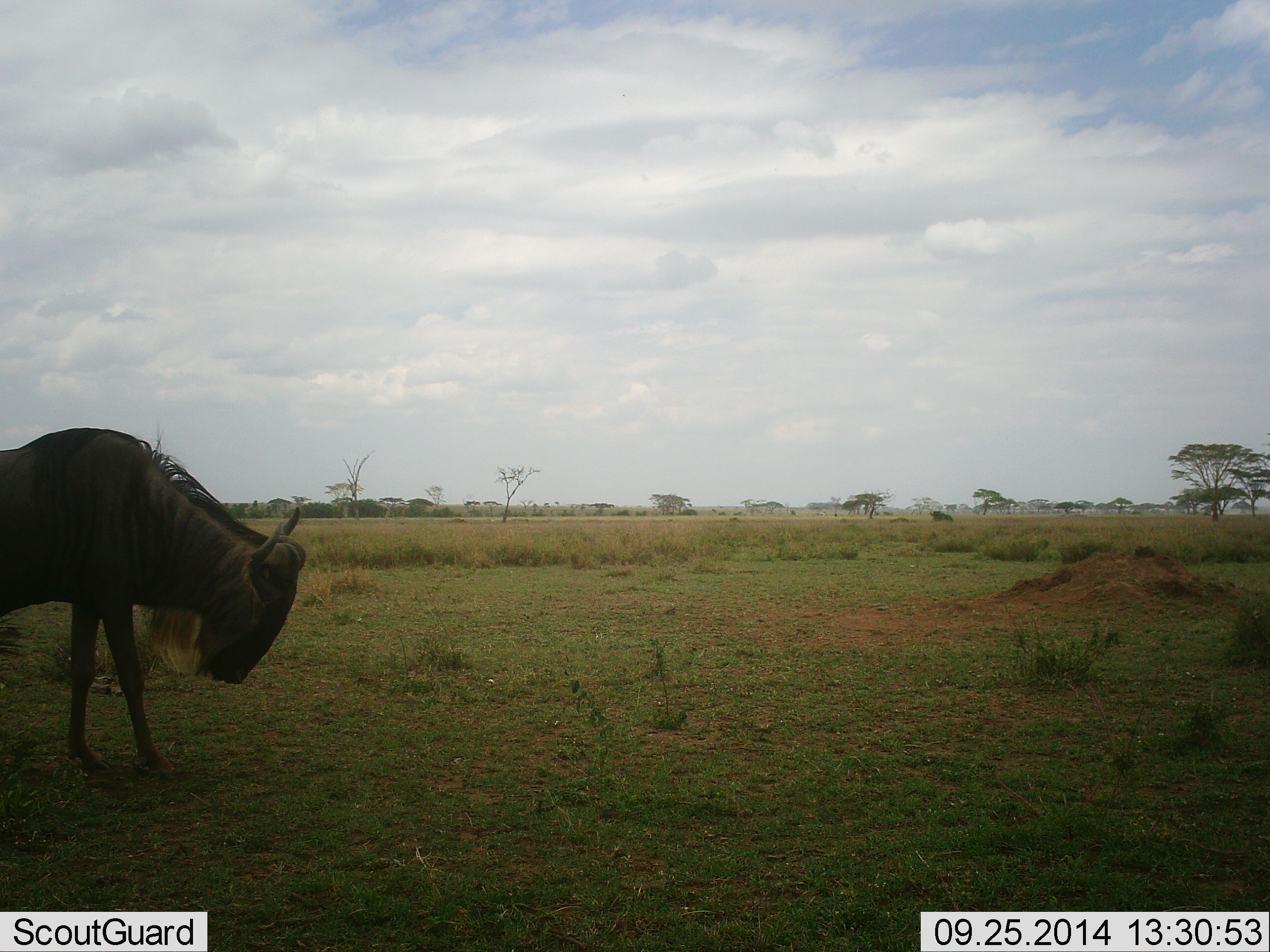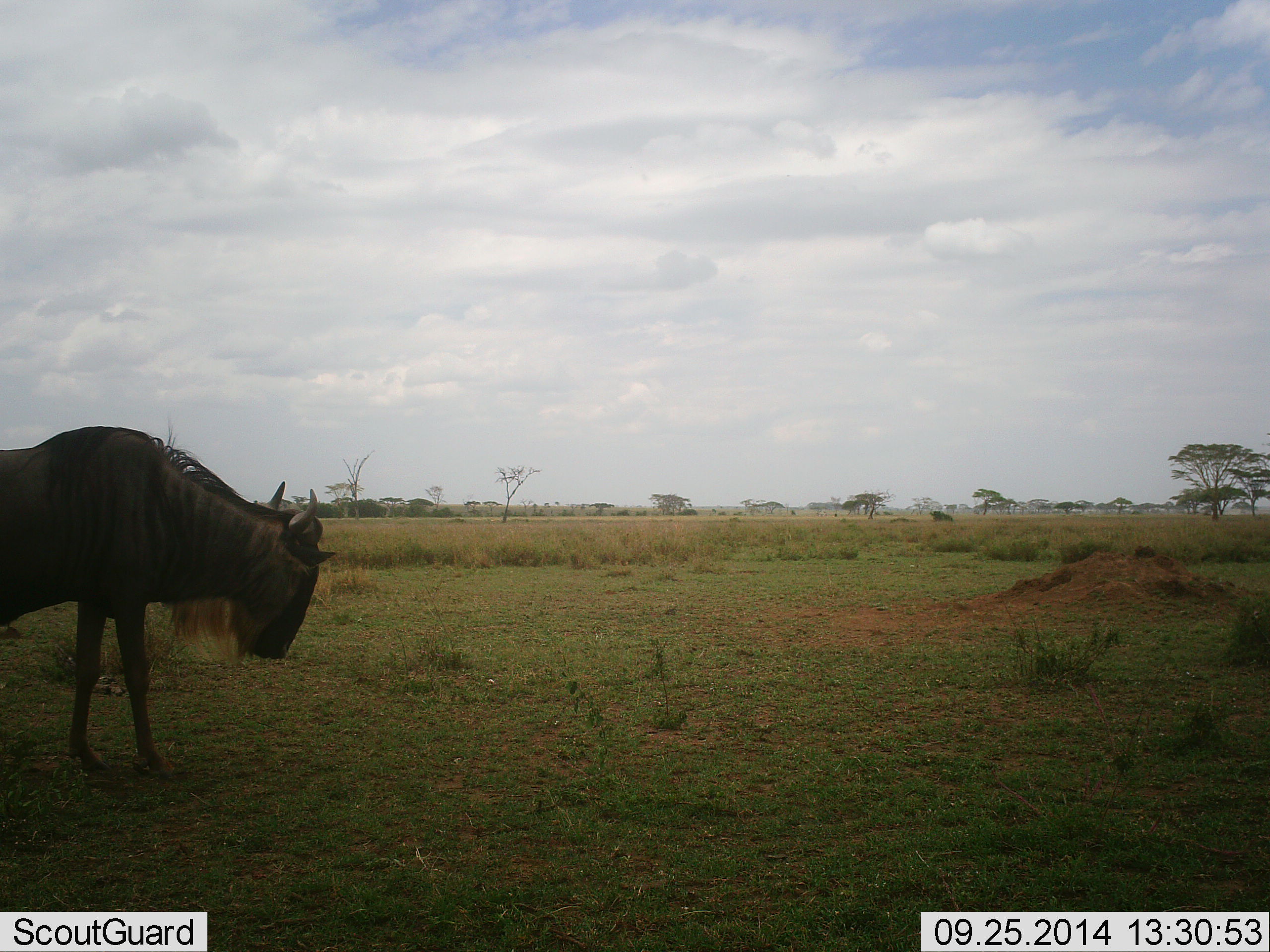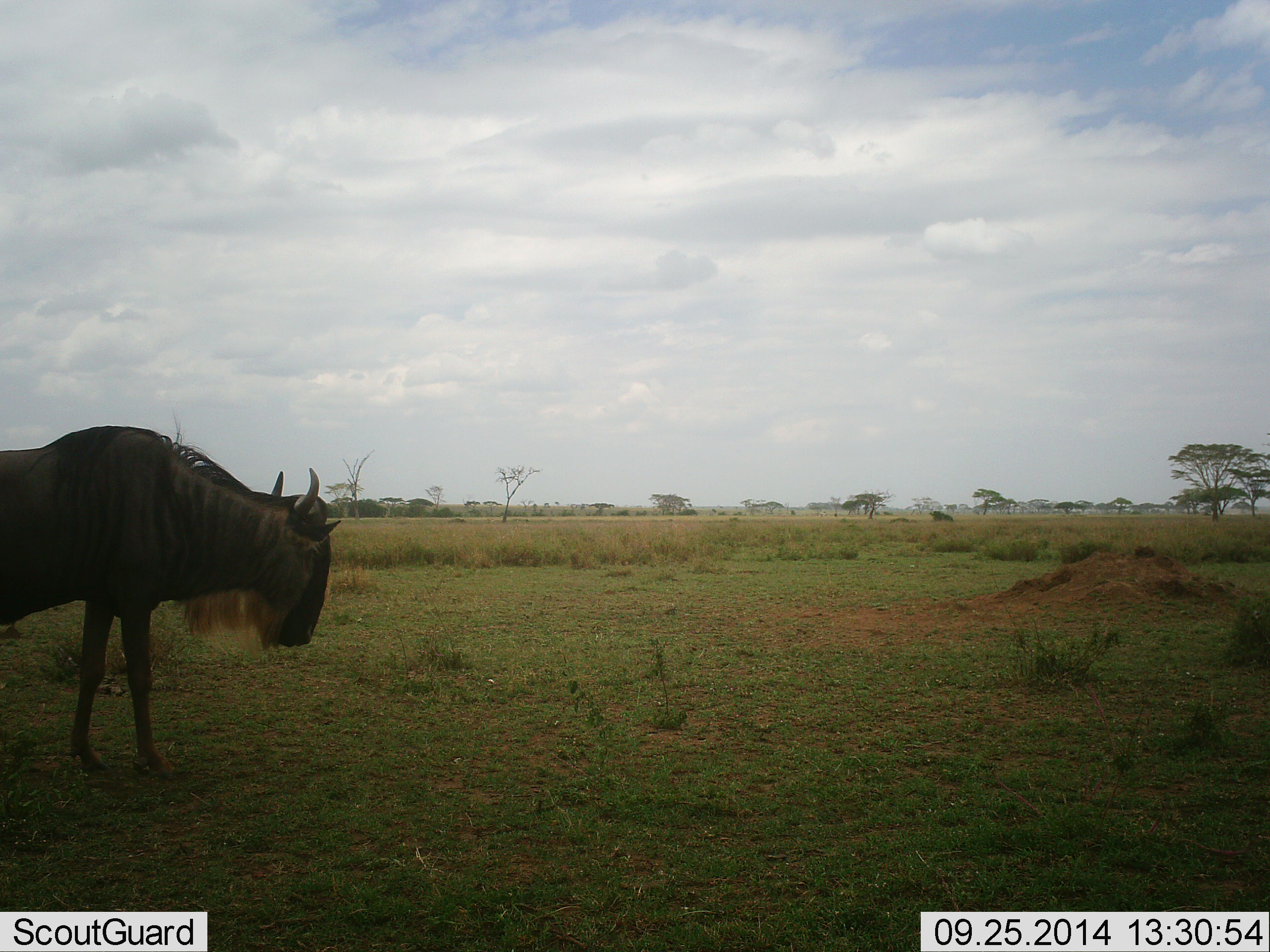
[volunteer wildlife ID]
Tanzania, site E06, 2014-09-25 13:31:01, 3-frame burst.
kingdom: Animalia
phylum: Chordata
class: Mammalia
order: Artiodactyla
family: Bovidae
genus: Connochaetes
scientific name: Connochaetes taurinus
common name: blue wildebeest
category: wildebeest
Wildebeest (blue wildebeest) (Connochaetes taurinus), count 1. Behavior (volunteer vote fractions): standing 80%, resting 0%, moving 20%, interacting 0%. Young present (vote fraction): 0%. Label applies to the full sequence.